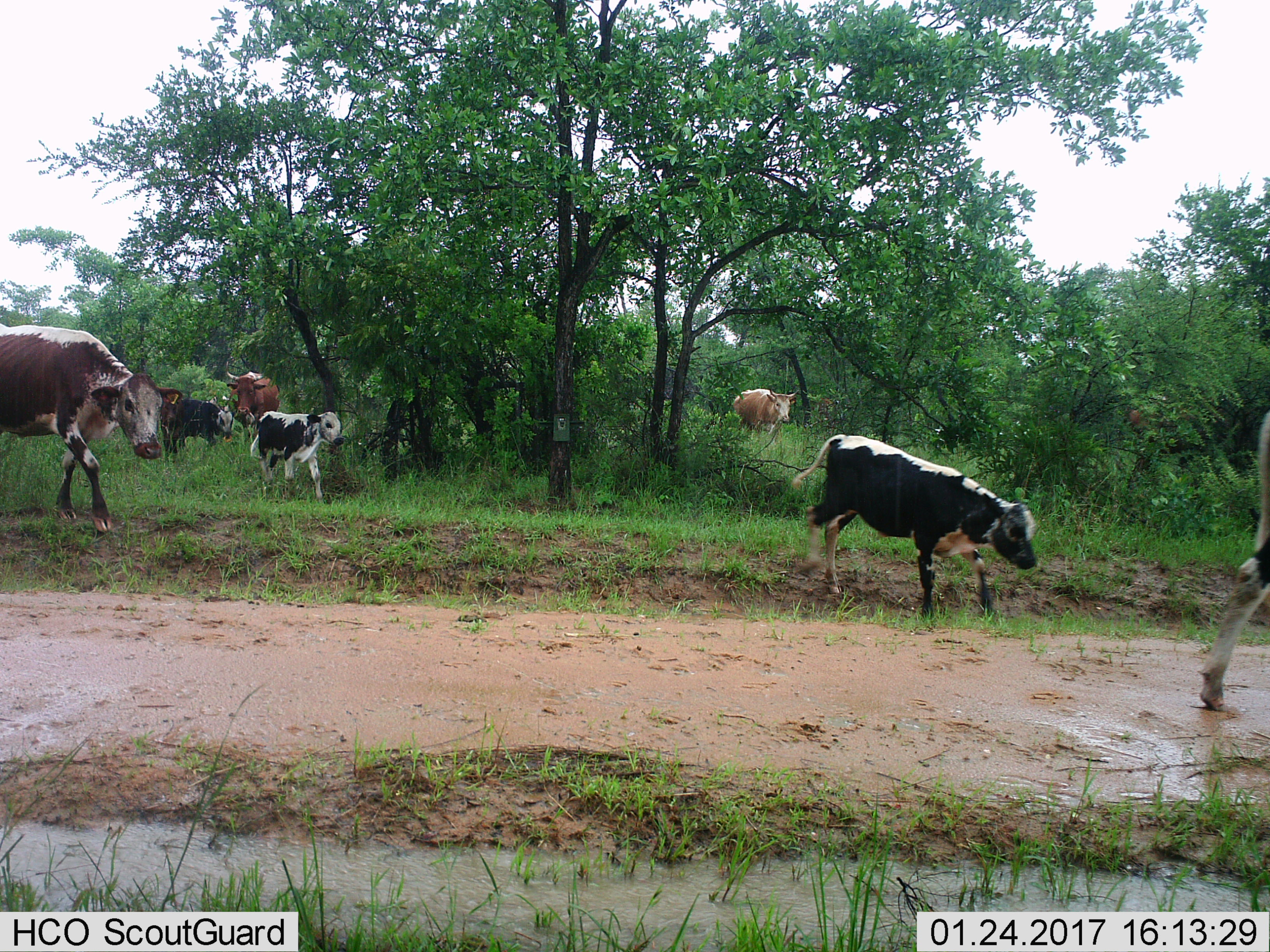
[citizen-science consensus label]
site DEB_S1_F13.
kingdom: Animalia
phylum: Chordata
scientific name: Vertebrata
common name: domestic animal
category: domesticanimal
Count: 8.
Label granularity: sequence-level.